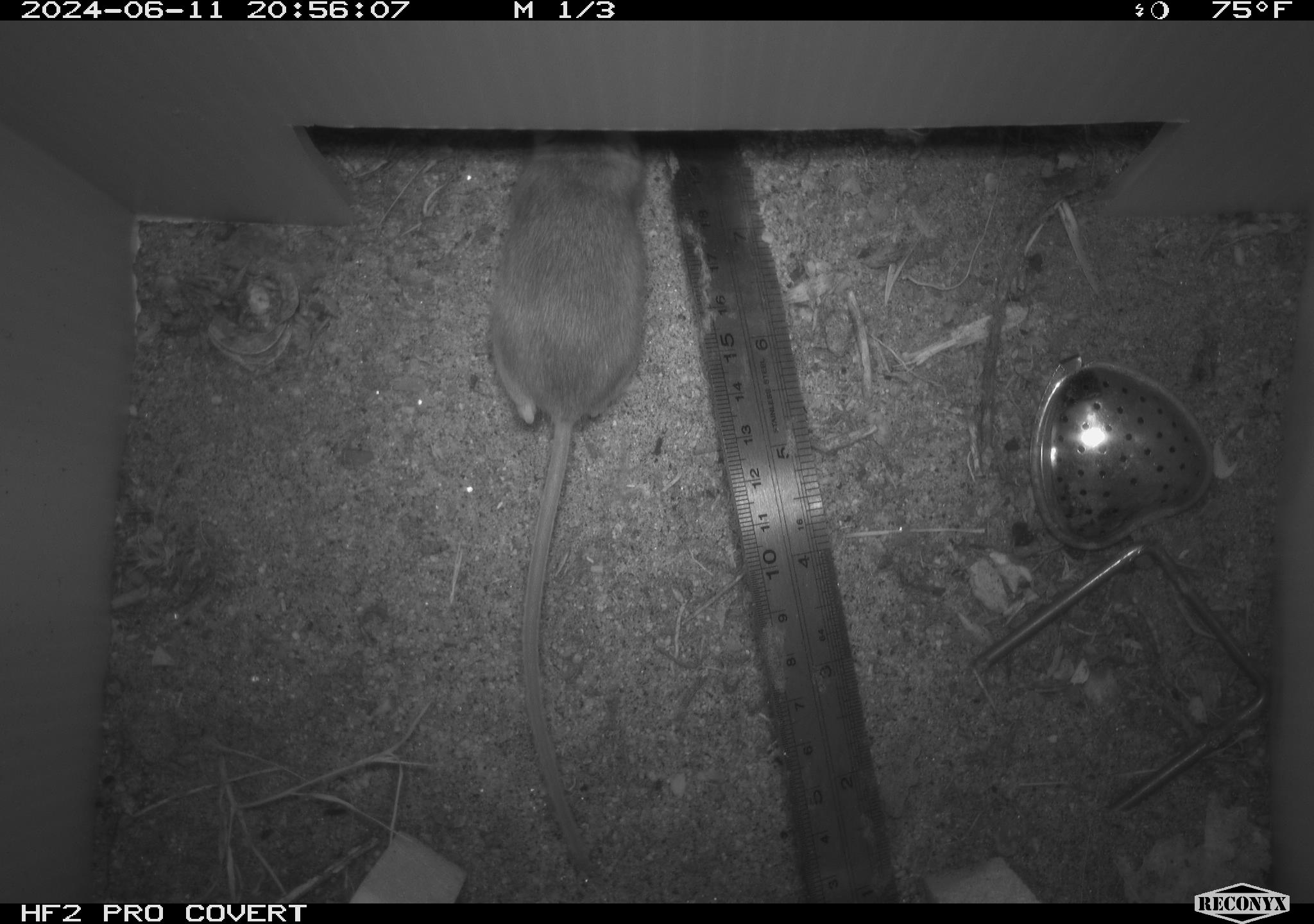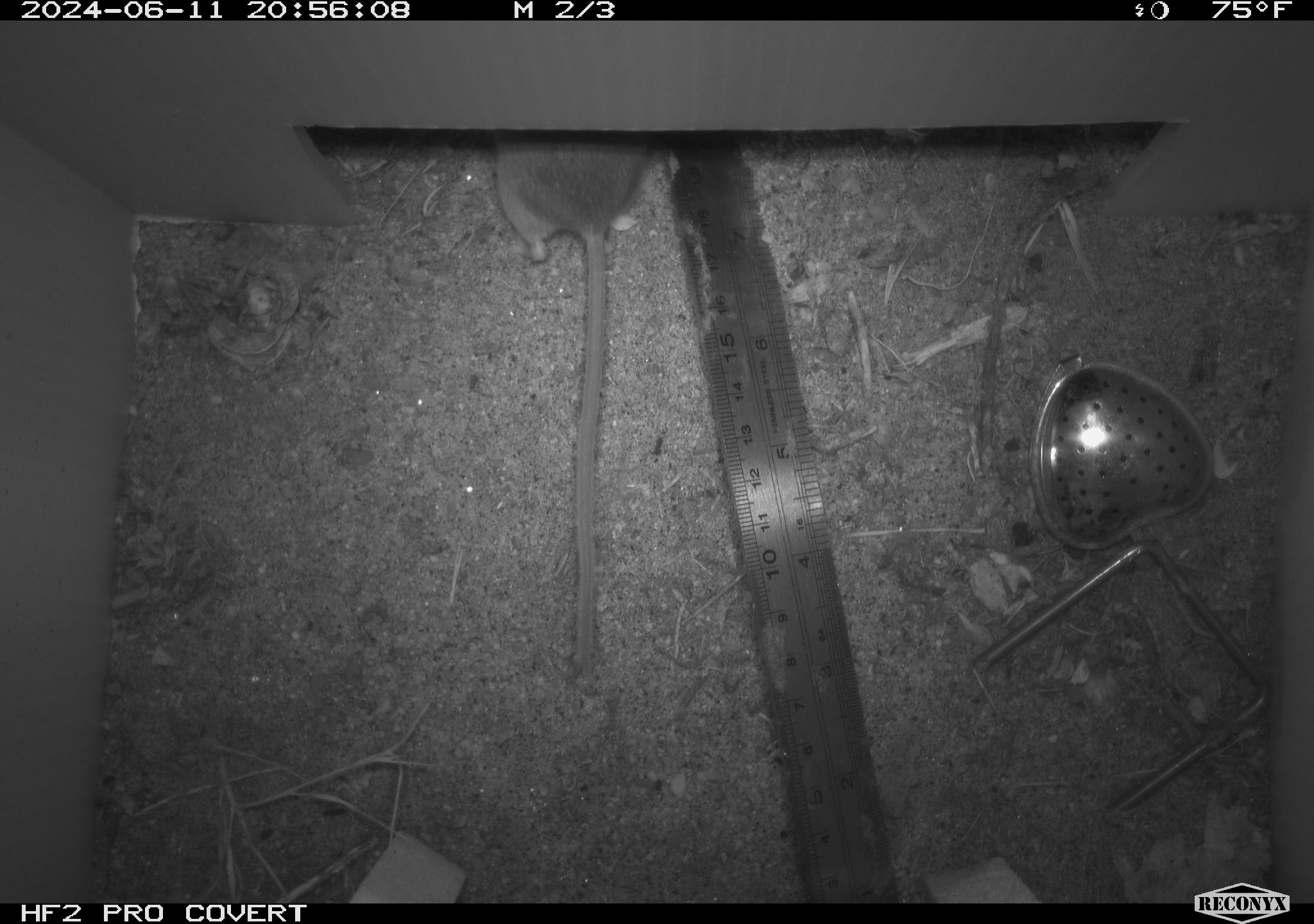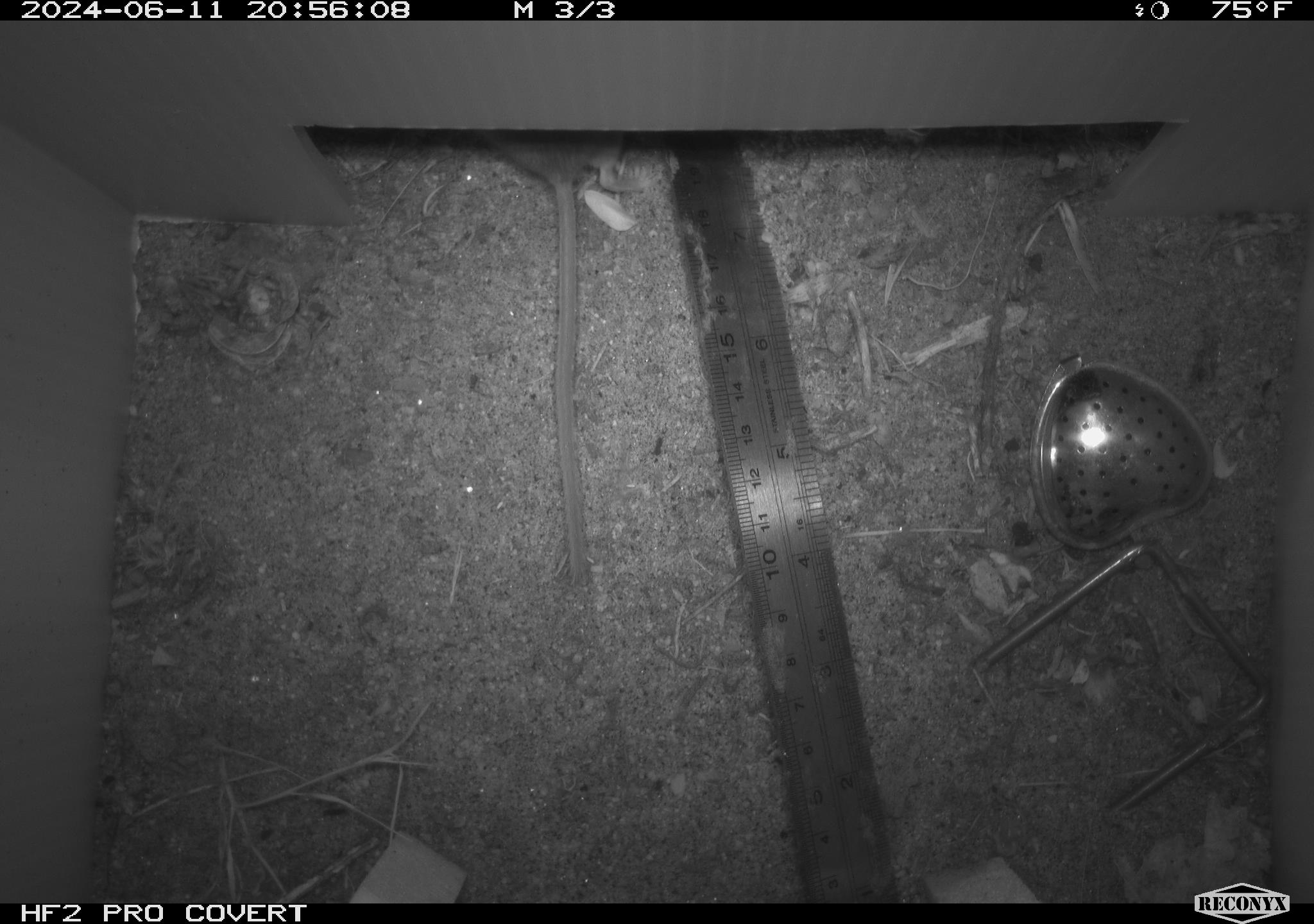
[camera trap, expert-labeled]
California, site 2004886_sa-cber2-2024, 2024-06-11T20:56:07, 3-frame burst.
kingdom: Animalia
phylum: Chordata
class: Mammalia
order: Rodentia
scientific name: Rodentia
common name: mouse species